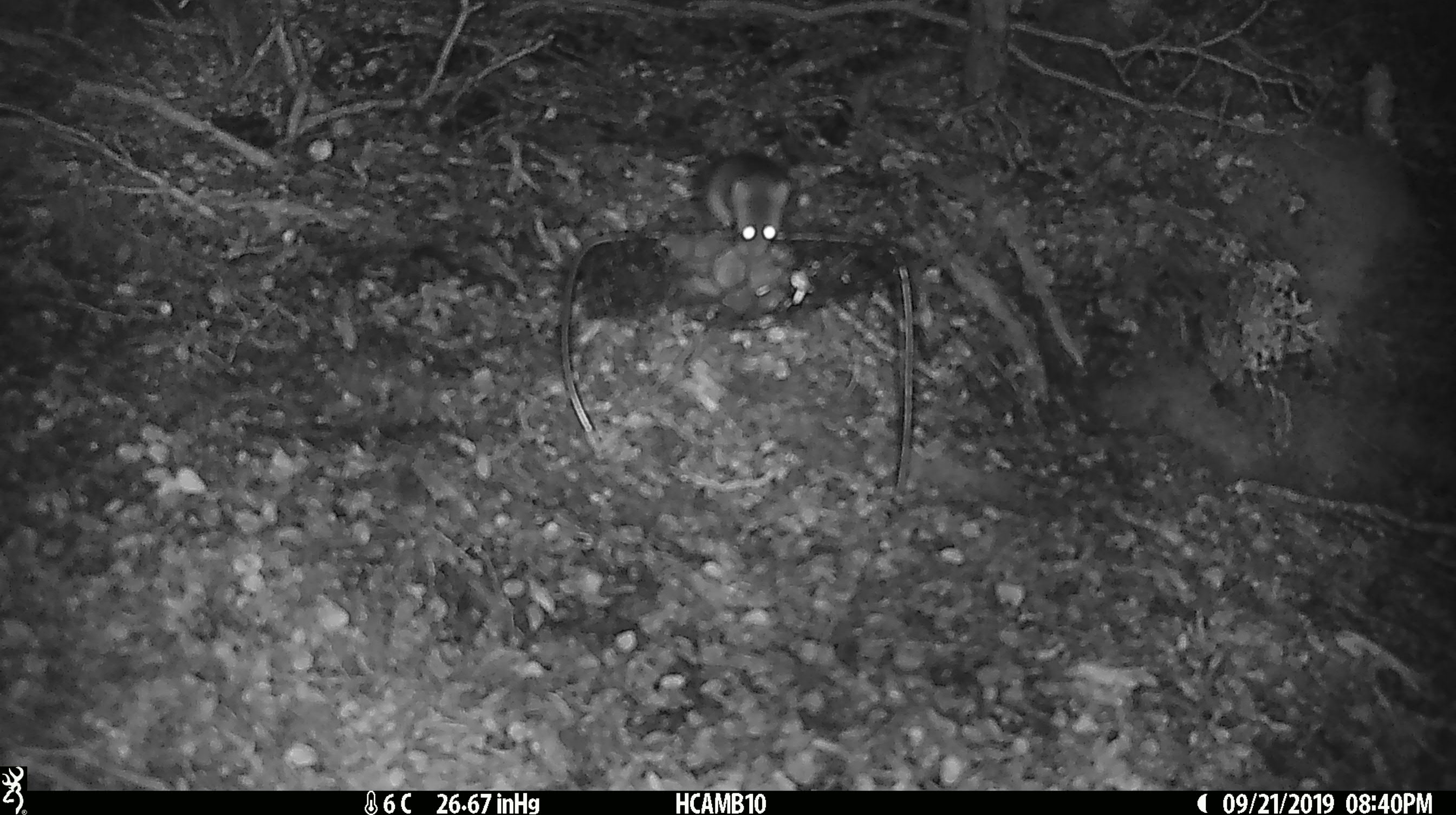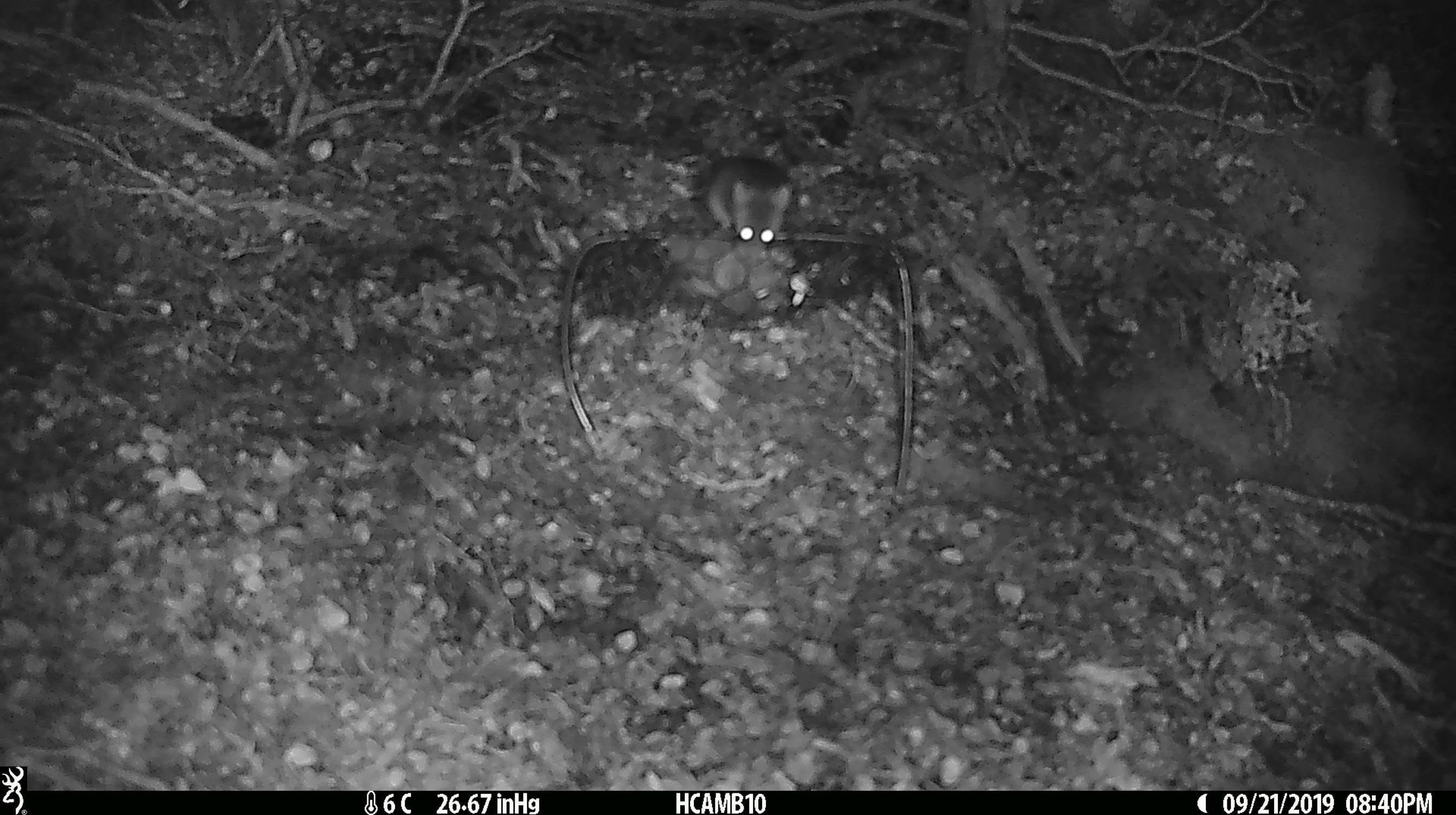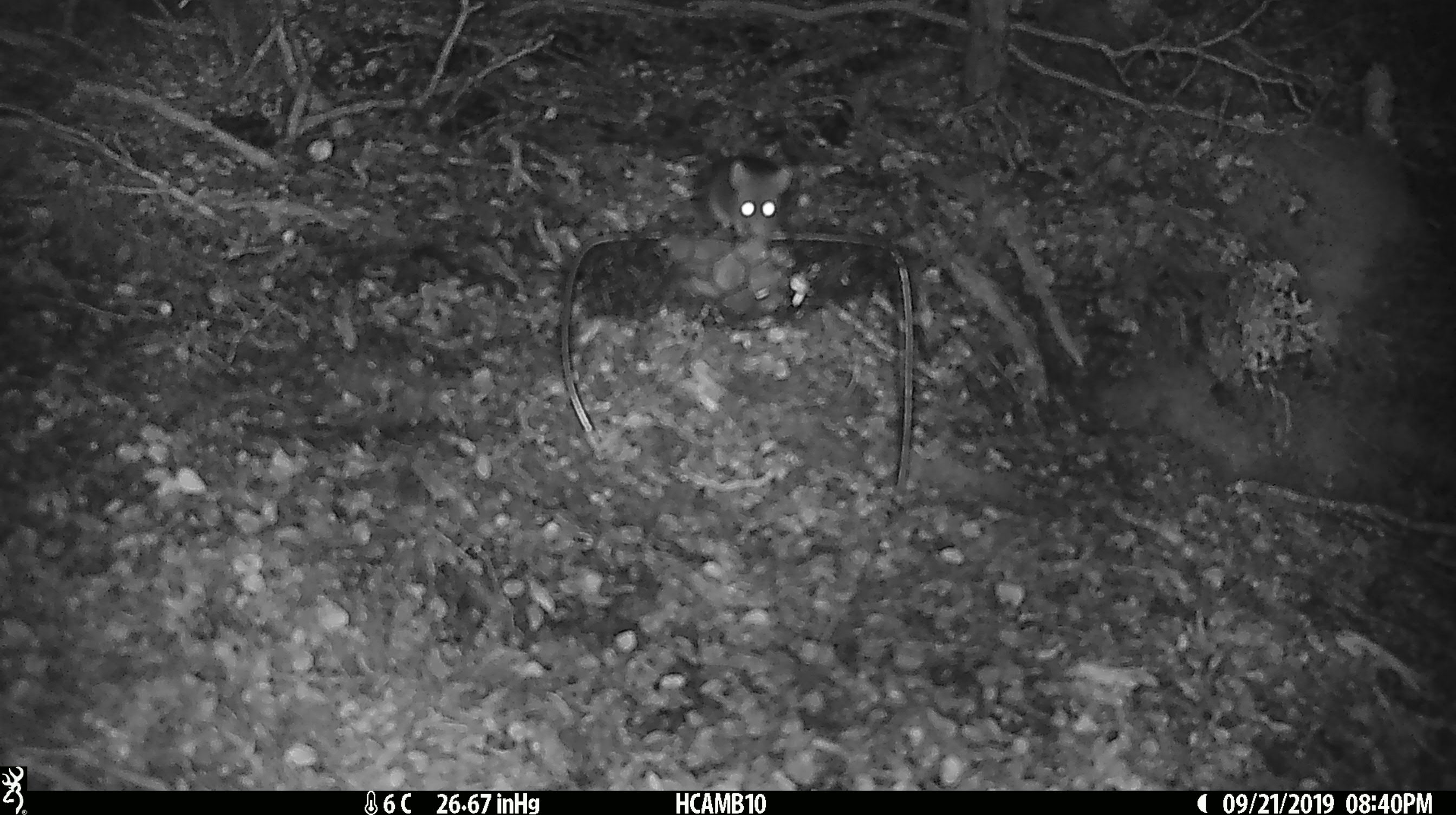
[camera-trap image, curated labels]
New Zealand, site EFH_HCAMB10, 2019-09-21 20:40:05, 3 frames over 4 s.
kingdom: Animalia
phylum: Chordata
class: Mammalia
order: Rodentia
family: Muridae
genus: Mus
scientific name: Mus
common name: mouse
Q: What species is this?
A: Mouse (Mus).